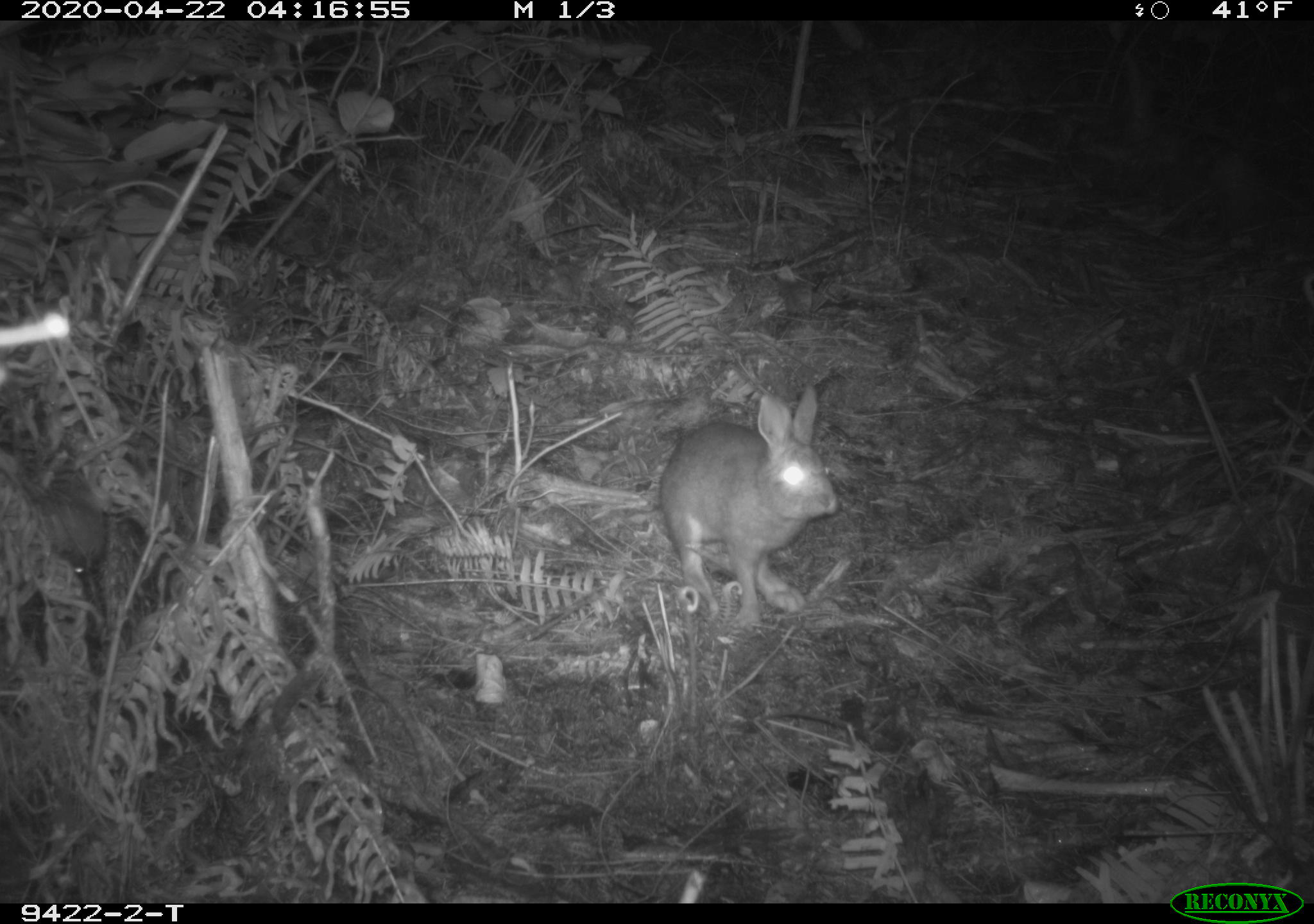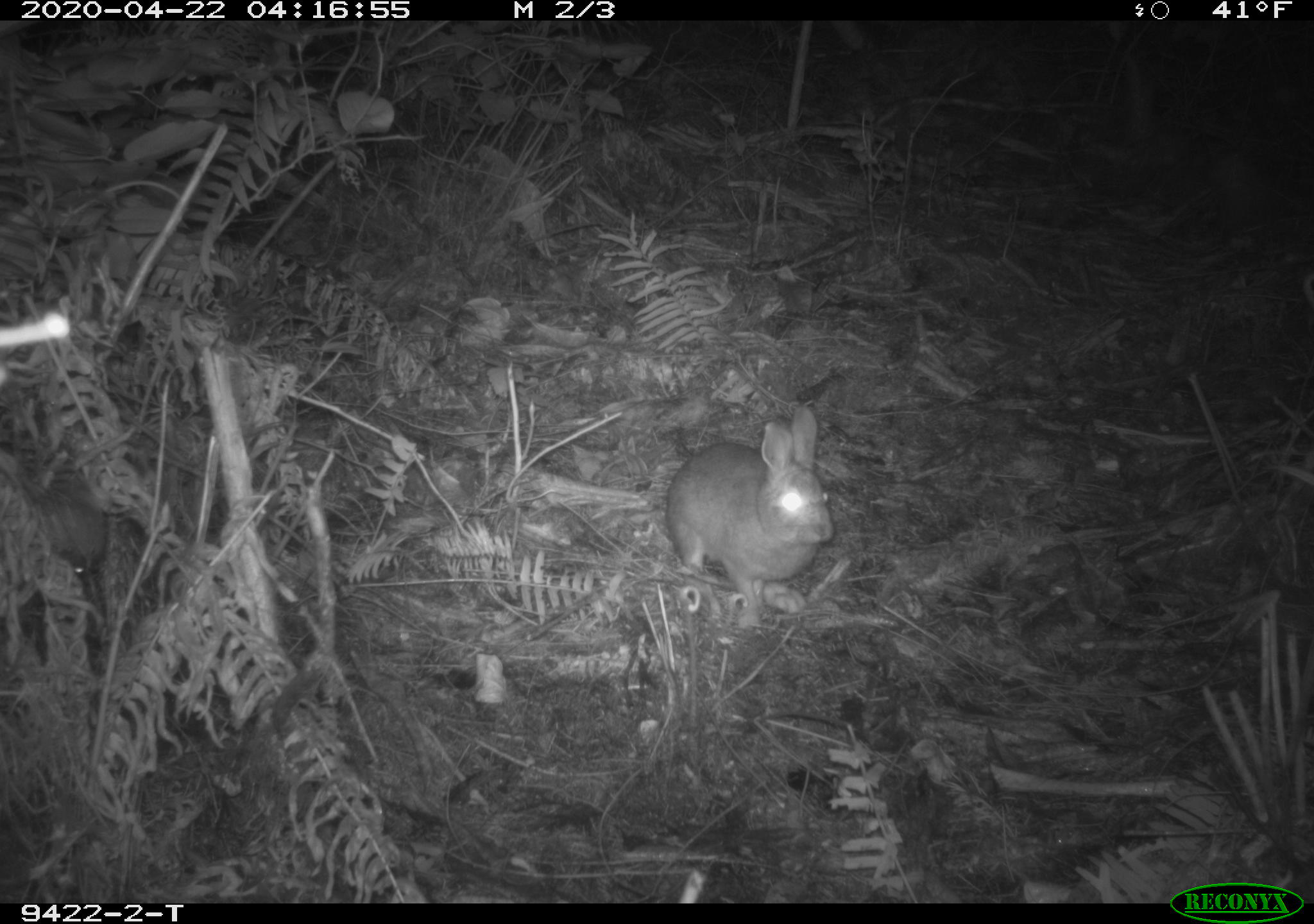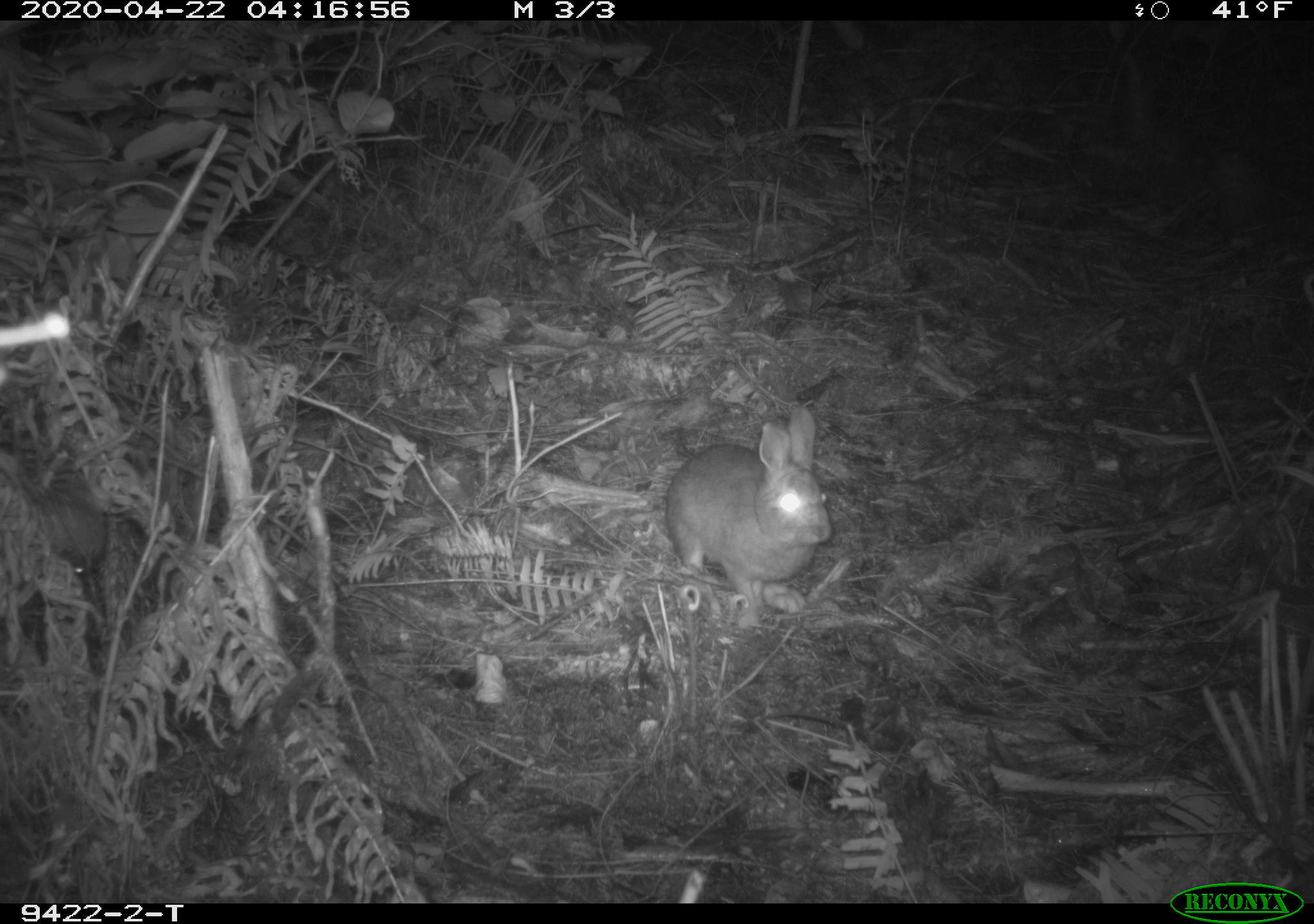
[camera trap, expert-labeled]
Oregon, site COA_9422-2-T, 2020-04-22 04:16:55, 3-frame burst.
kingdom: Animalia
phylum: Chordata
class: Mammalia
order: Lagomorpha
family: Leporidae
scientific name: Leporidae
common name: hares and rabbits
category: leporidae family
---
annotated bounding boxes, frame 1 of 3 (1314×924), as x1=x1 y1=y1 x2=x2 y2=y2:
leporidae family: x1=642 y1=380 x2=835 y2=623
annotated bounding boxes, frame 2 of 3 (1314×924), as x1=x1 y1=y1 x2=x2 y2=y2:
leporidae family: x1=656 y1=400 x2=845 y2=616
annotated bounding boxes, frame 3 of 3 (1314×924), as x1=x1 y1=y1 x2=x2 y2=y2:
leporidae family: x1=654 y1=400 x2=833 y2=628